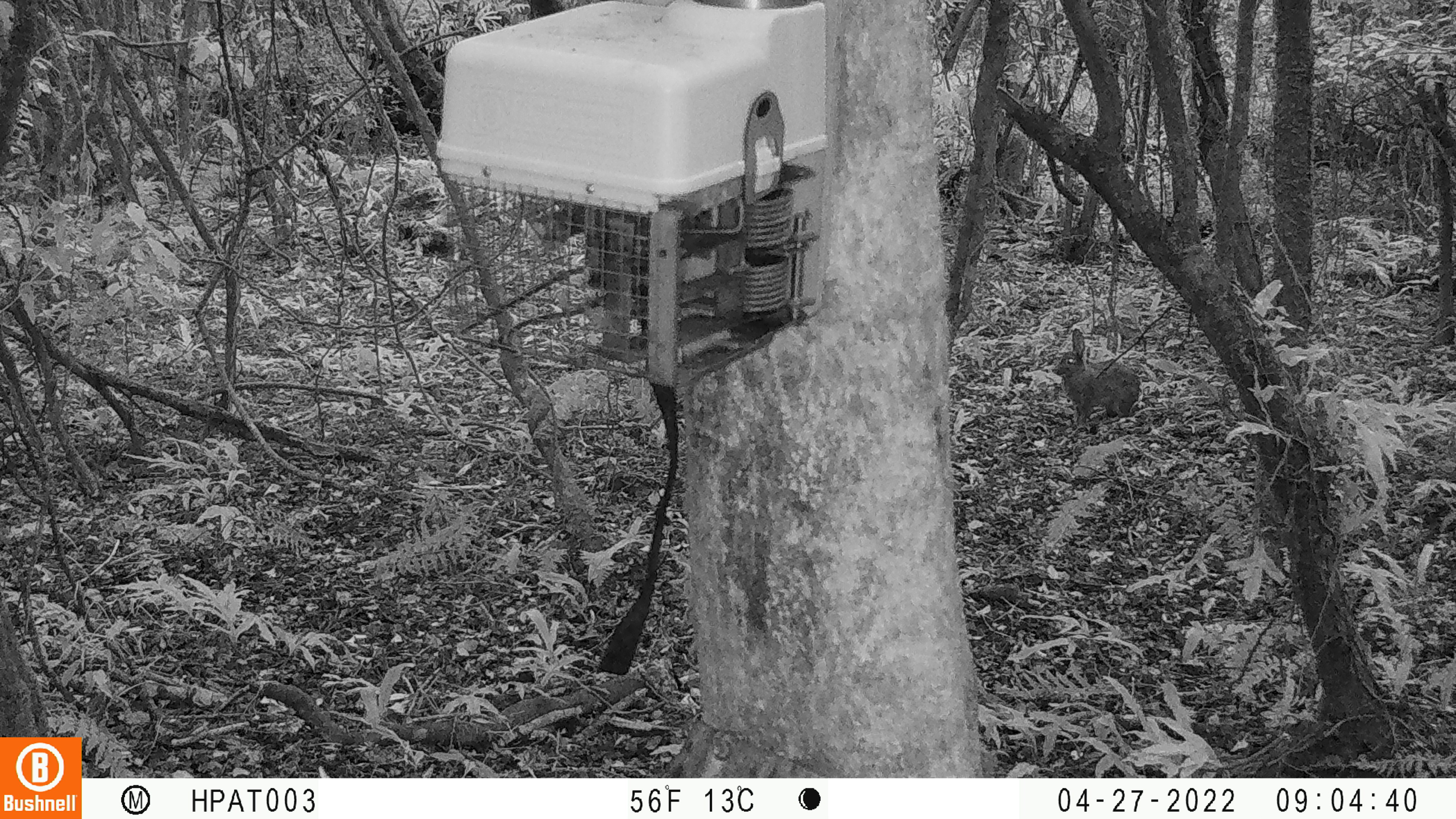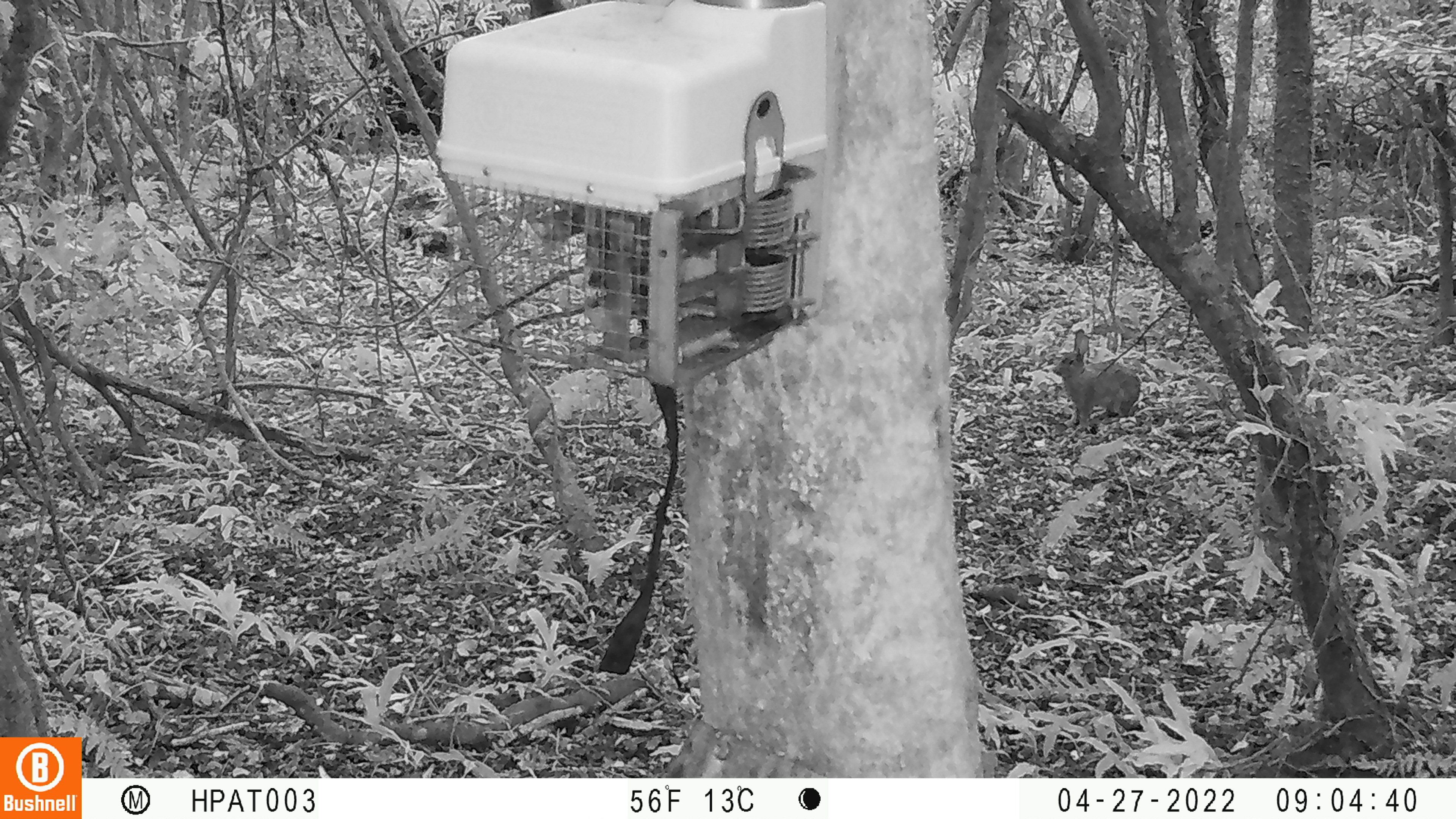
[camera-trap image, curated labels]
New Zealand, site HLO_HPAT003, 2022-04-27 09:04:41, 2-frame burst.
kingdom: Animalia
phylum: Chordata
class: Mammalia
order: Lagomorpha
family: Leporidae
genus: Oryctolagus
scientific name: Oryctolagus cuniculus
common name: european rabbit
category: rabbit